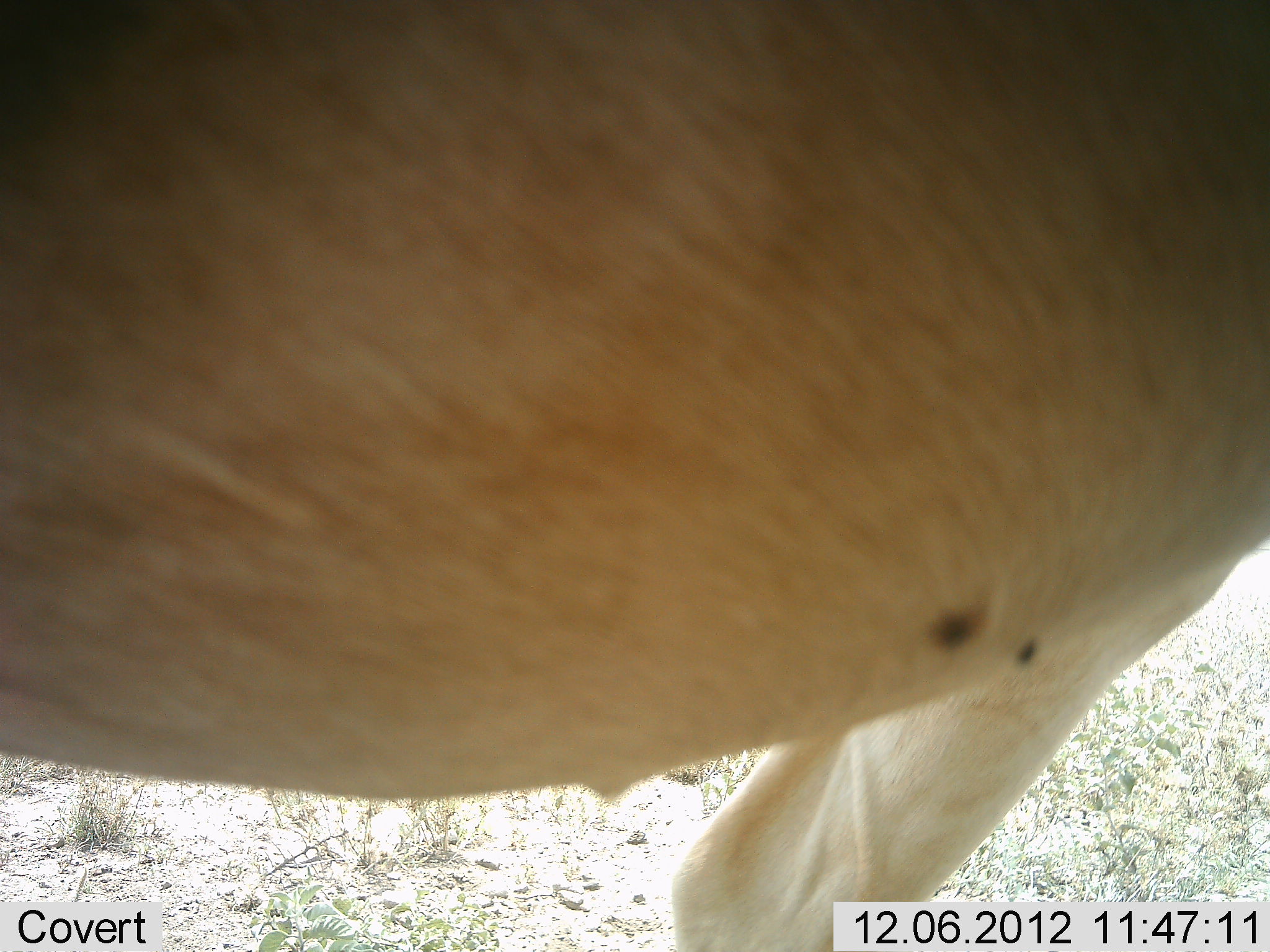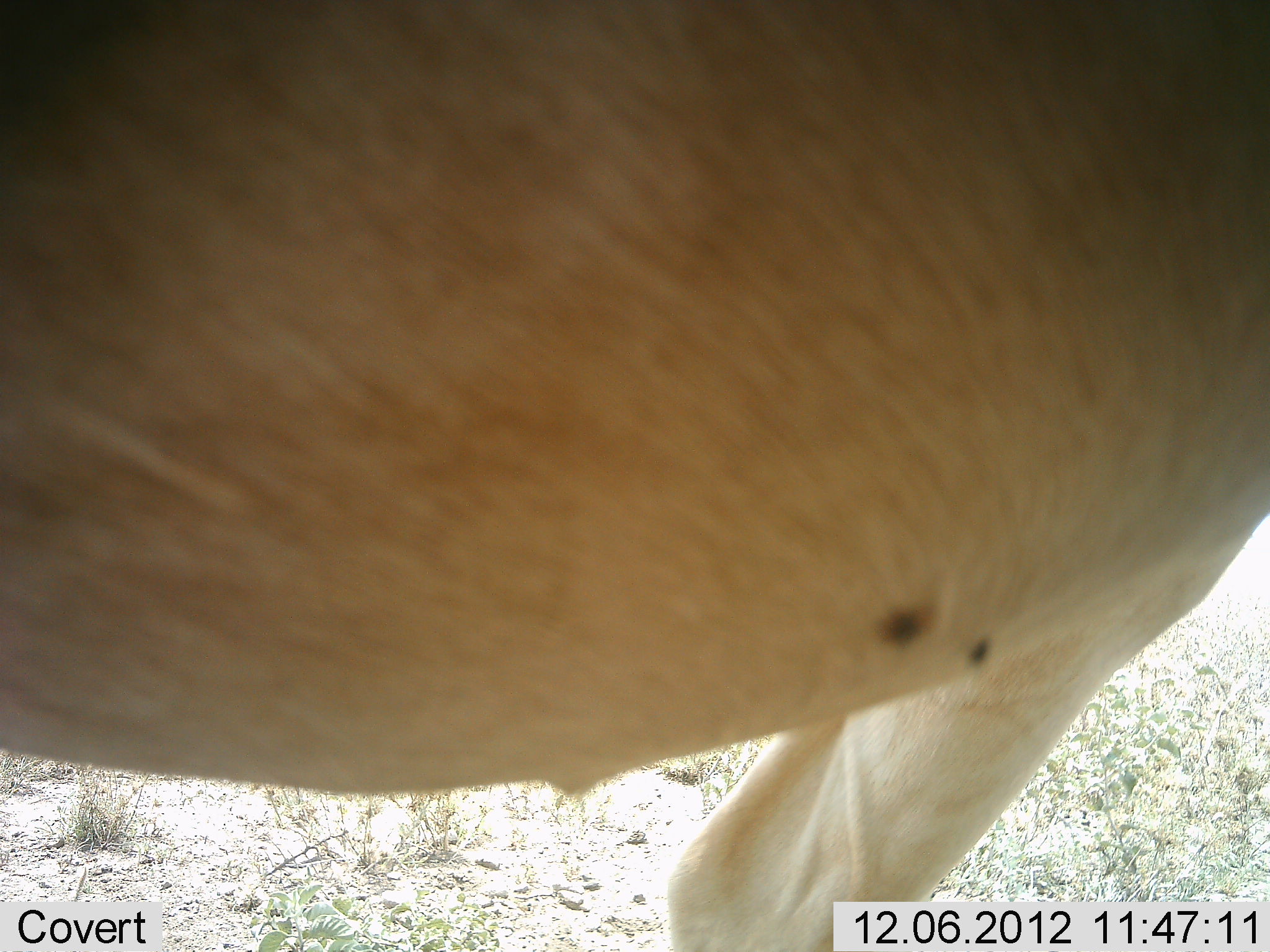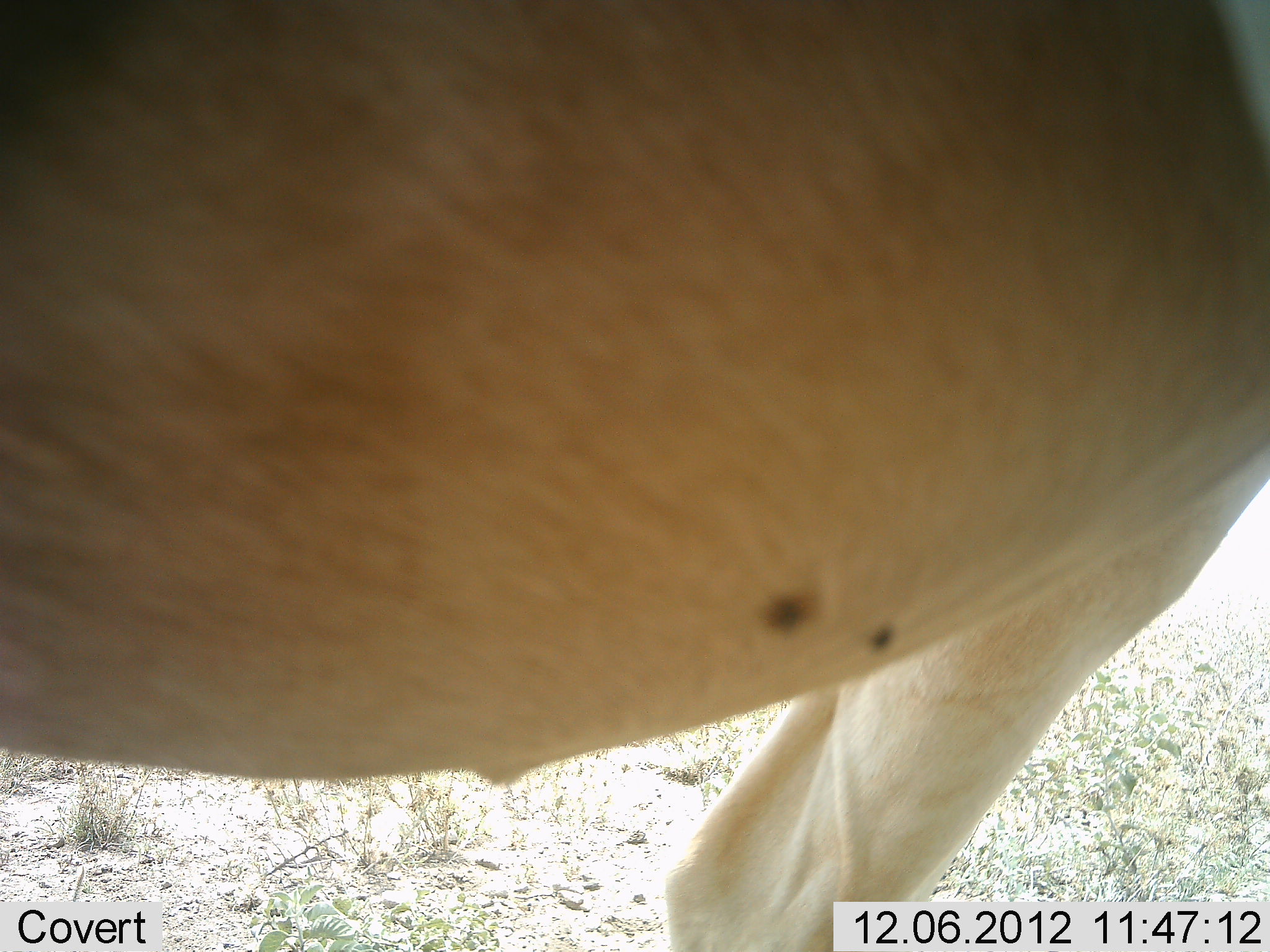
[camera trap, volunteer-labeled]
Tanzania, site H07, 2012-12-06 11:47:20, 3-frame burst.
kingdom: Animalia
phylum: Chordata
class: Mammalia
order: Artiodactyla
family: Bovidae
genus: Alcelaphus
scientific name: Alcelaphus buselaphus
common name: hartebeest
Hartebeest (Alcelaphus buselaphus), count 1. Behavior (volunteer vote fractions): standing 100%, resting 0%, moving 0%, interacting 0%. Young present (vote fraction): 0%. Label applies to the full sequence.